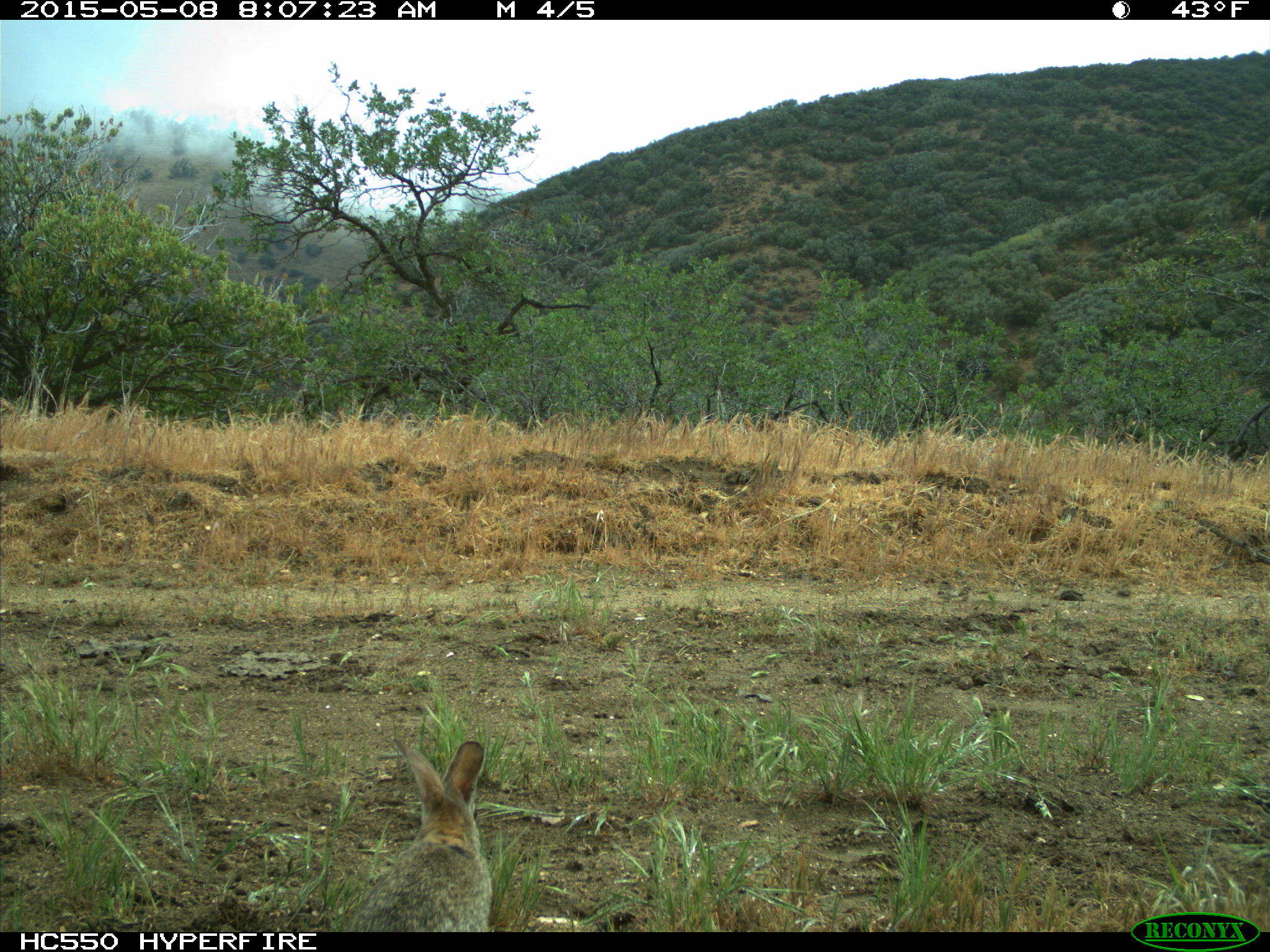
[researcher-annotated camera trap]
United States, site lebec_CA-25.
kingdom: Animalia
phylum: Chordata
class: Mammalia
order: Lagomorpha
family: Leporidae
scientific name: Leporidae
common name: rabbits and hares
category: unidentified rabbit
Unidentified rabbit (rabbits and hares) (Leporidae).